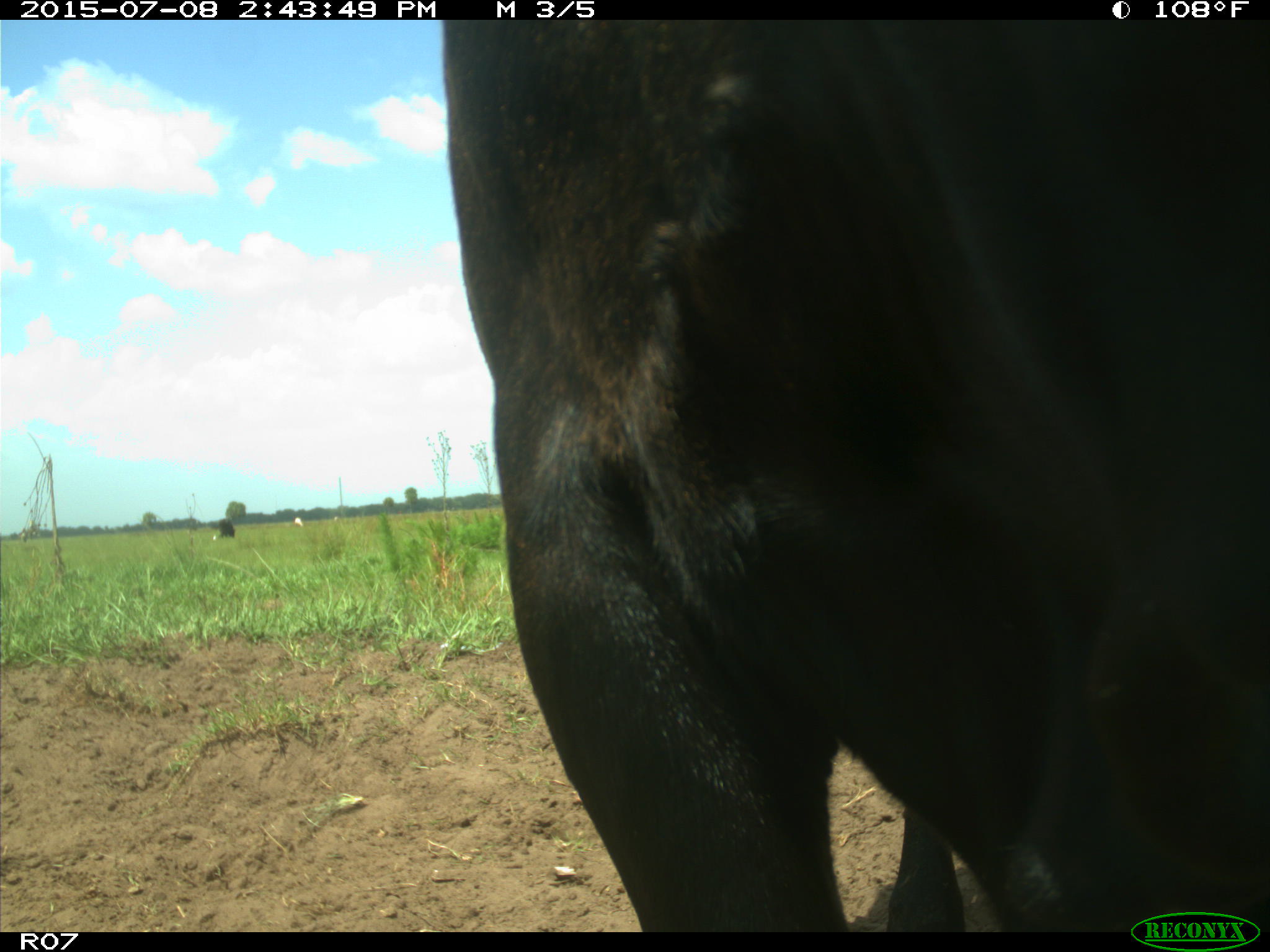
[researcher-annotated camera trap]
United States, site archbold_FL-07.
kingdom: Animalia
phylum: Chordata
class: Mammalia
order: Artiodactyla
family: Bovidae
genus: Bos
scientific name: Bos taurus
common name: domestic cow